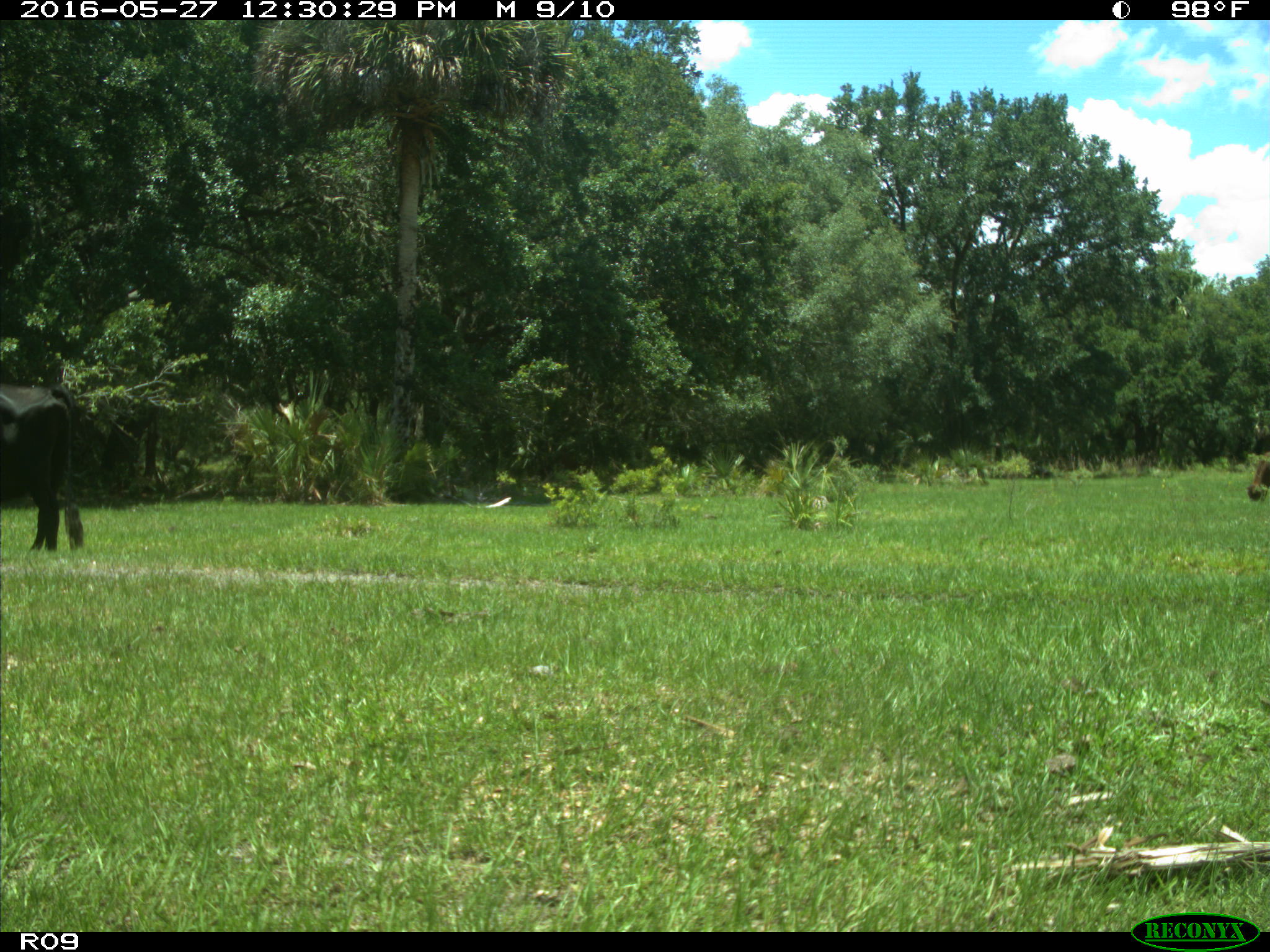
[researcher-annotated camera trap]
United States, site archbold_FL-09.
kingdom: Animalia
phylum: Chordata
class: Mammalia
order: Artiodactyla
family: Bovidae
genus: Bos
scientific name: Bos taurus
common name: domestic cow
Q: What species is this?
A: Bos taurus (domestic cow).